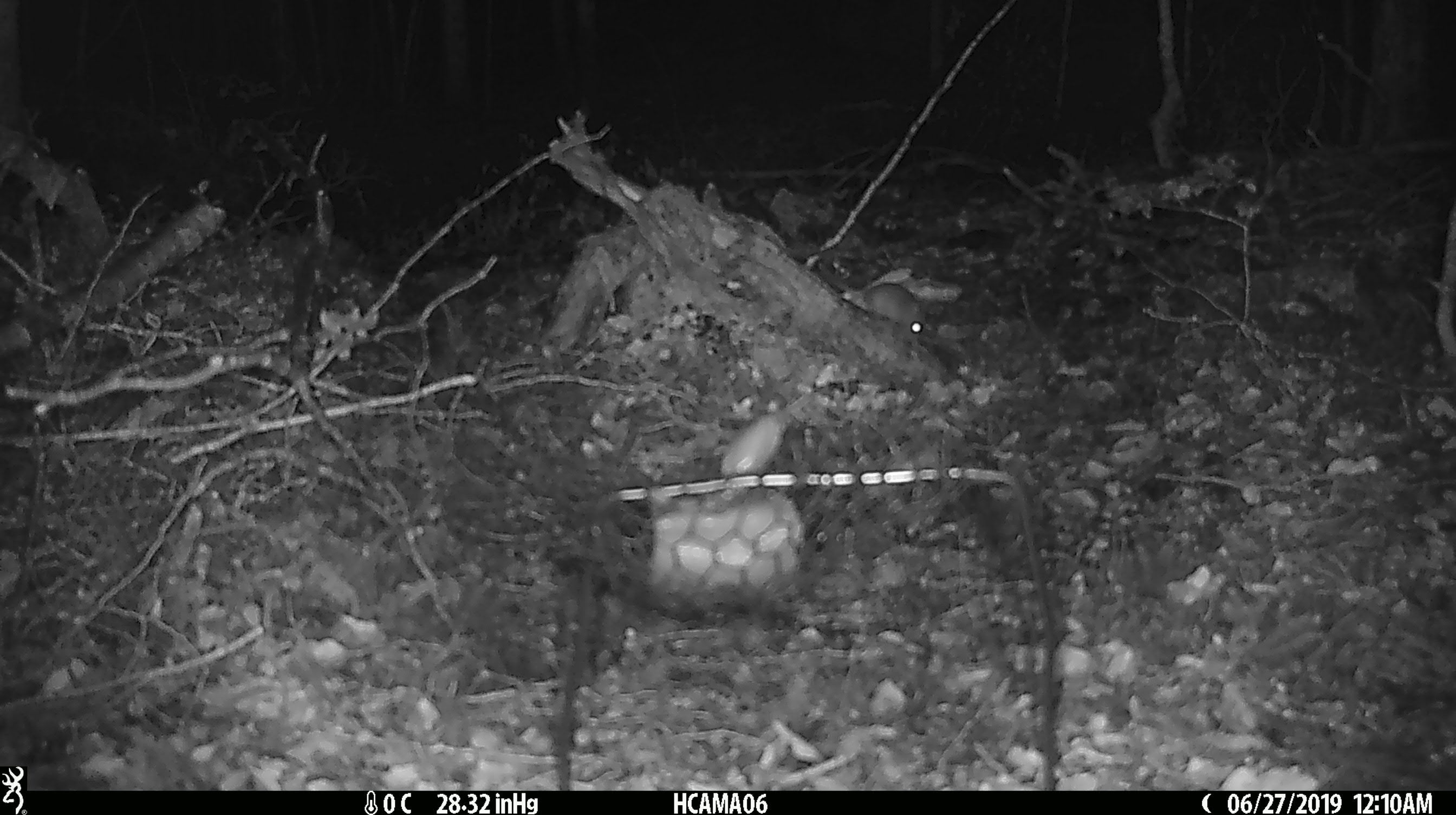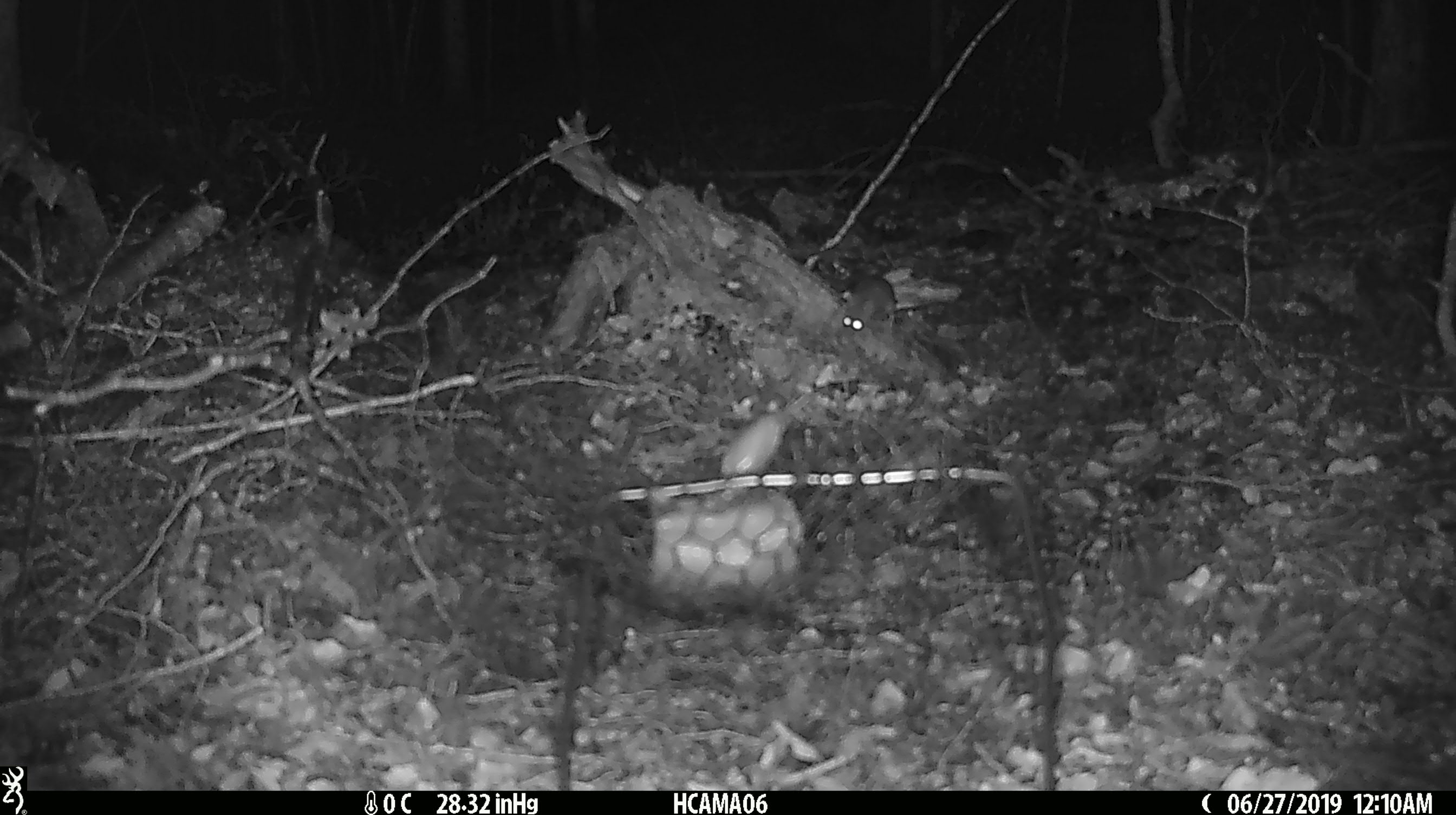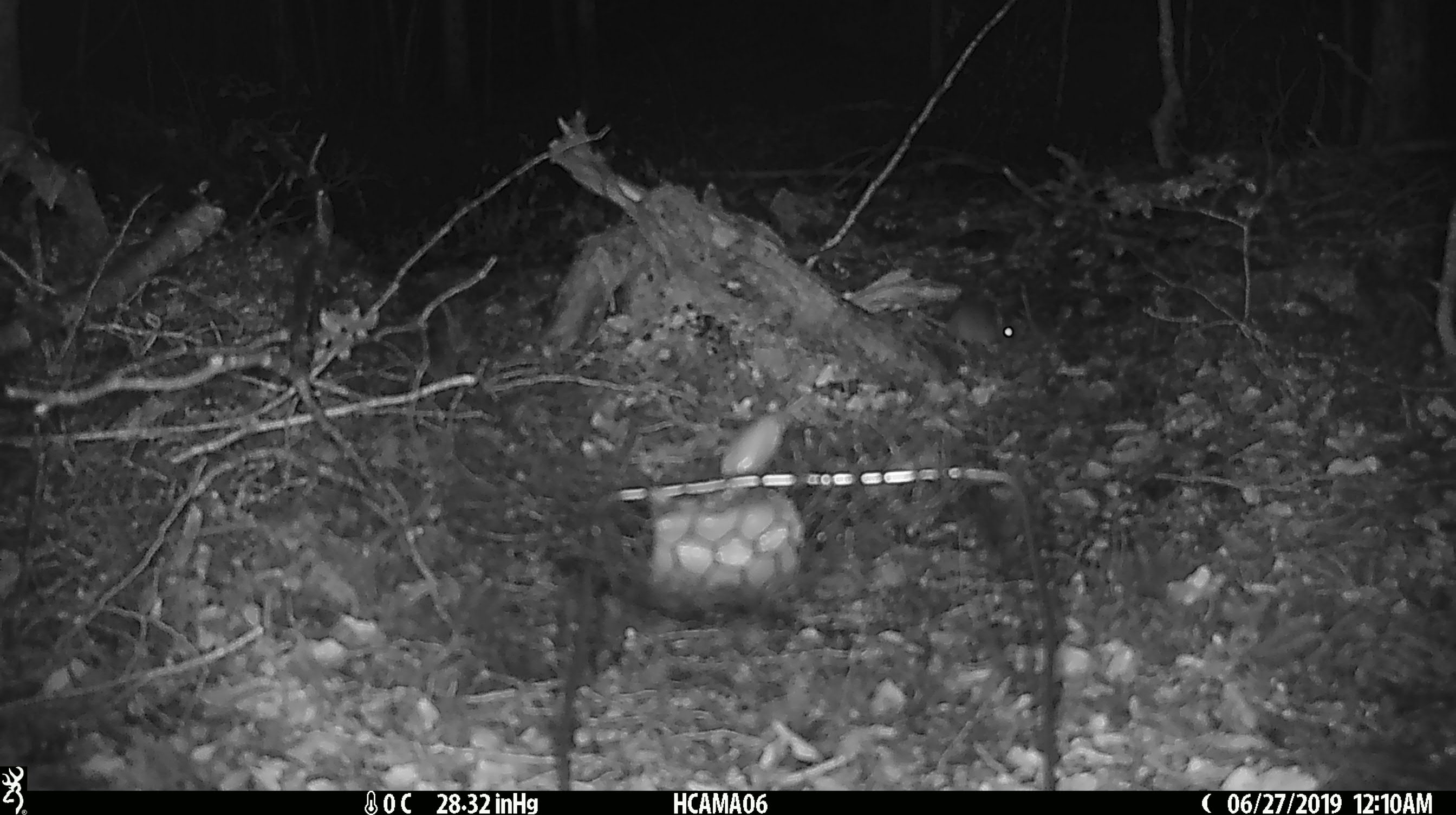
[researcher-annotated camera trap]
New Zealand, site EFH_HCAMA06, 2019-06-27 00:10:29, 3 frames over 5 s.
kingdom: Animalia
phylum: Chordata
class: Mammalia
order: Rodentia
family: Muridae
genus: Mus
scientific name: Mus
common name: mouse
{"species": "mouse (Mus)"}